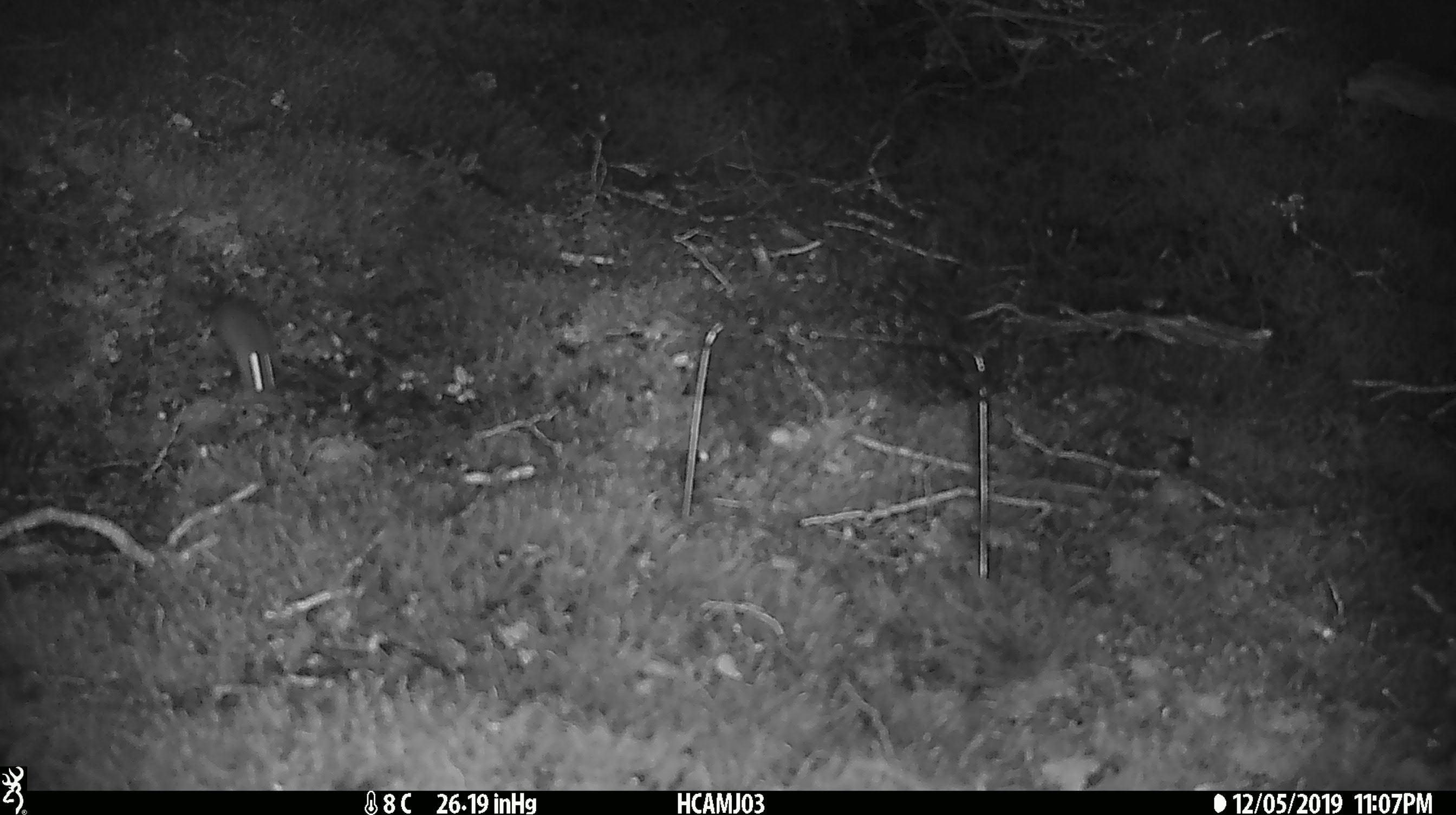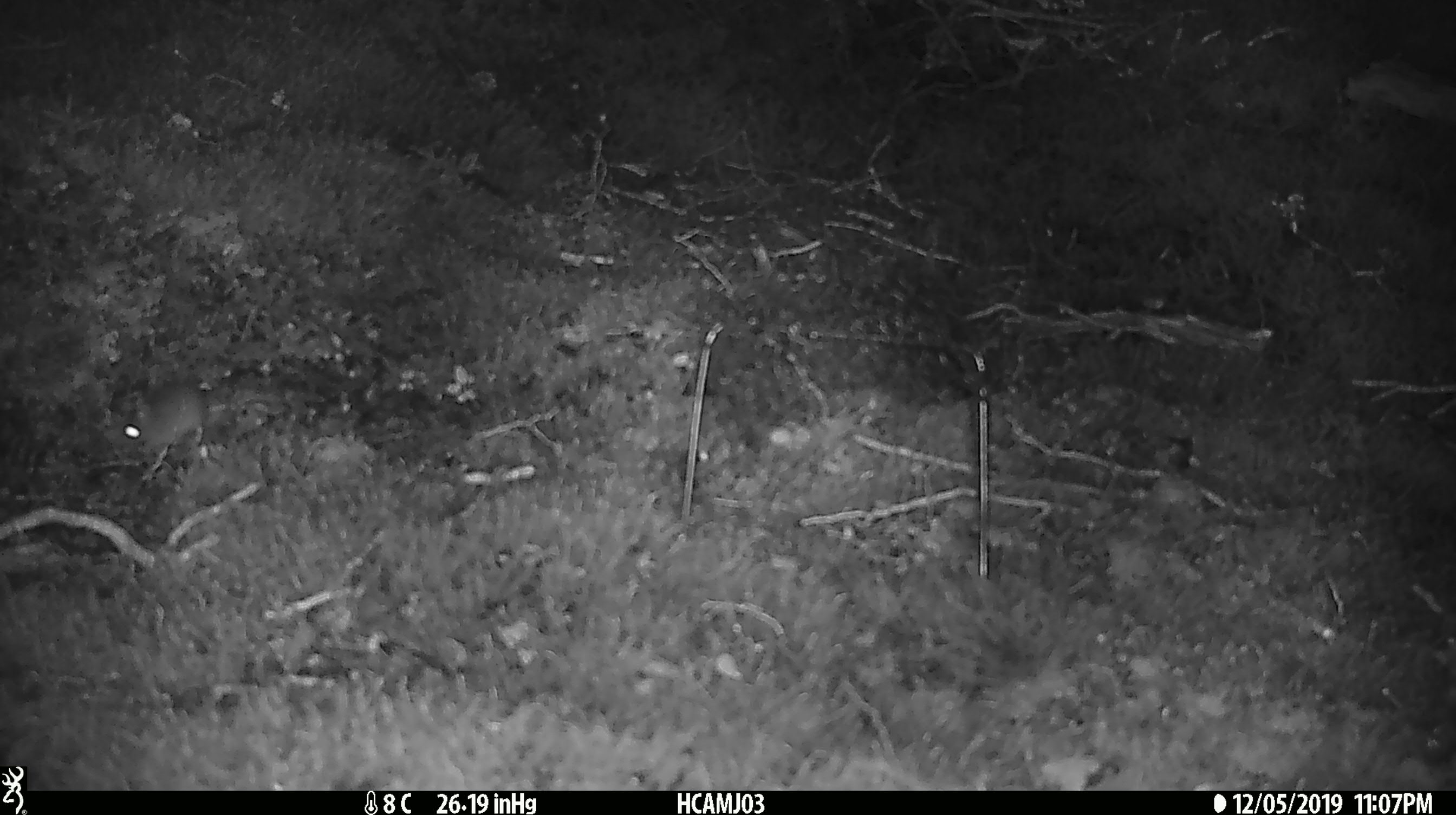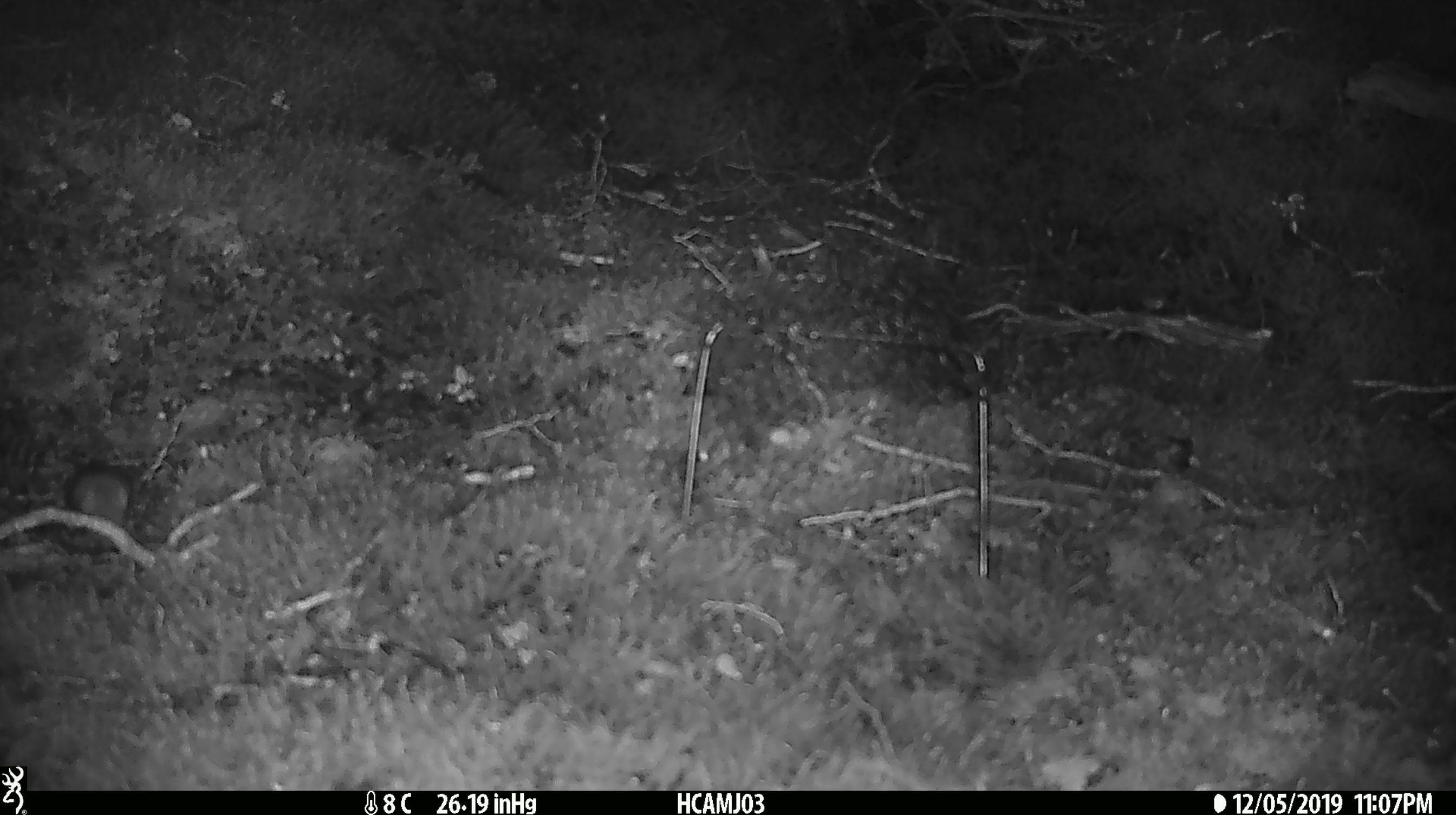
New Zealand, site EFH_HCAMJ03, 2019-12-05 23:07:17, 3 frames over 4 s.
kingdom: Animalia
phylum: Chordata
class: Mammalia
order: Rodentia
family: Muridae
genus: Mus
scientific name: Mus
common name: mouse